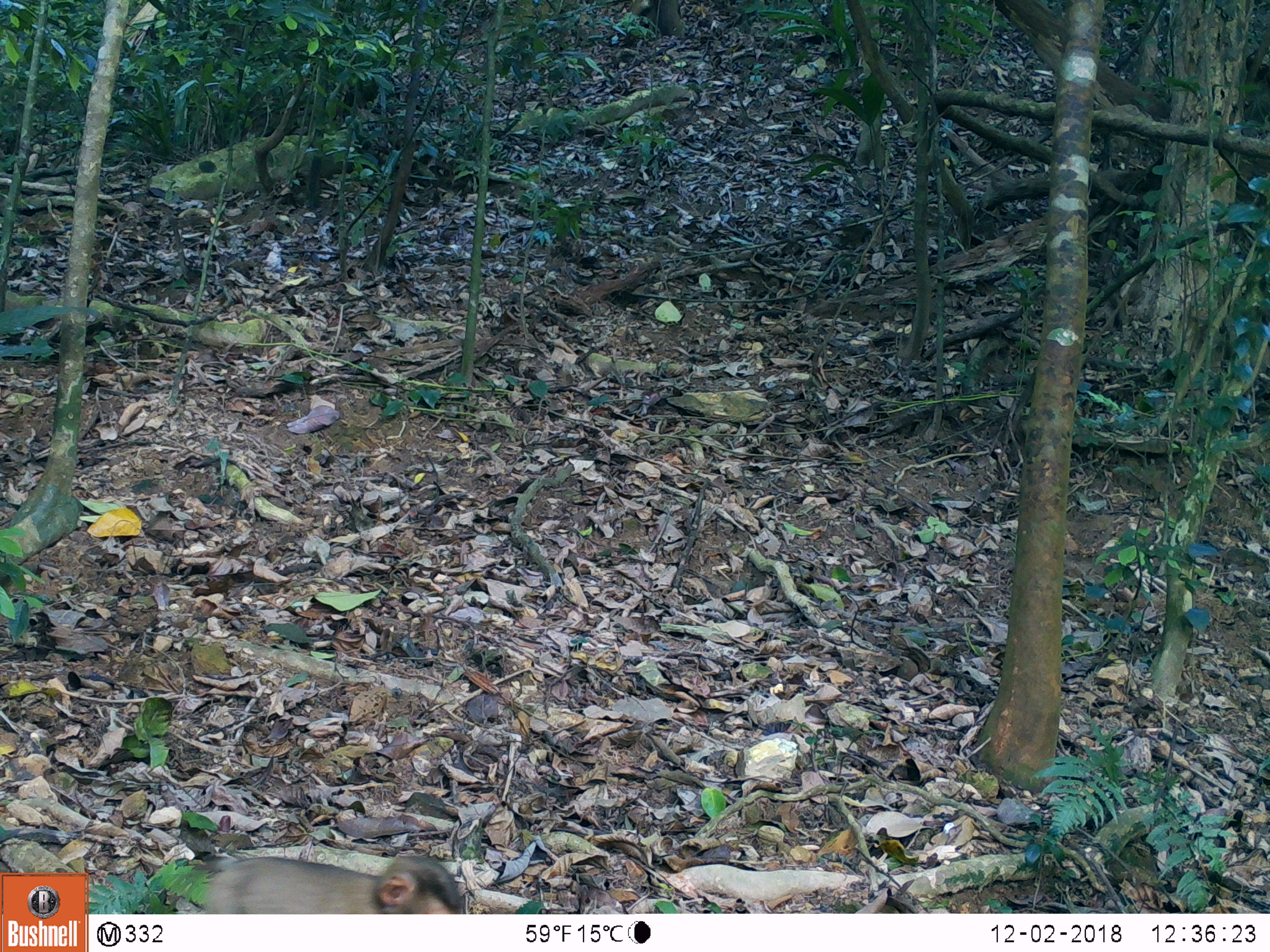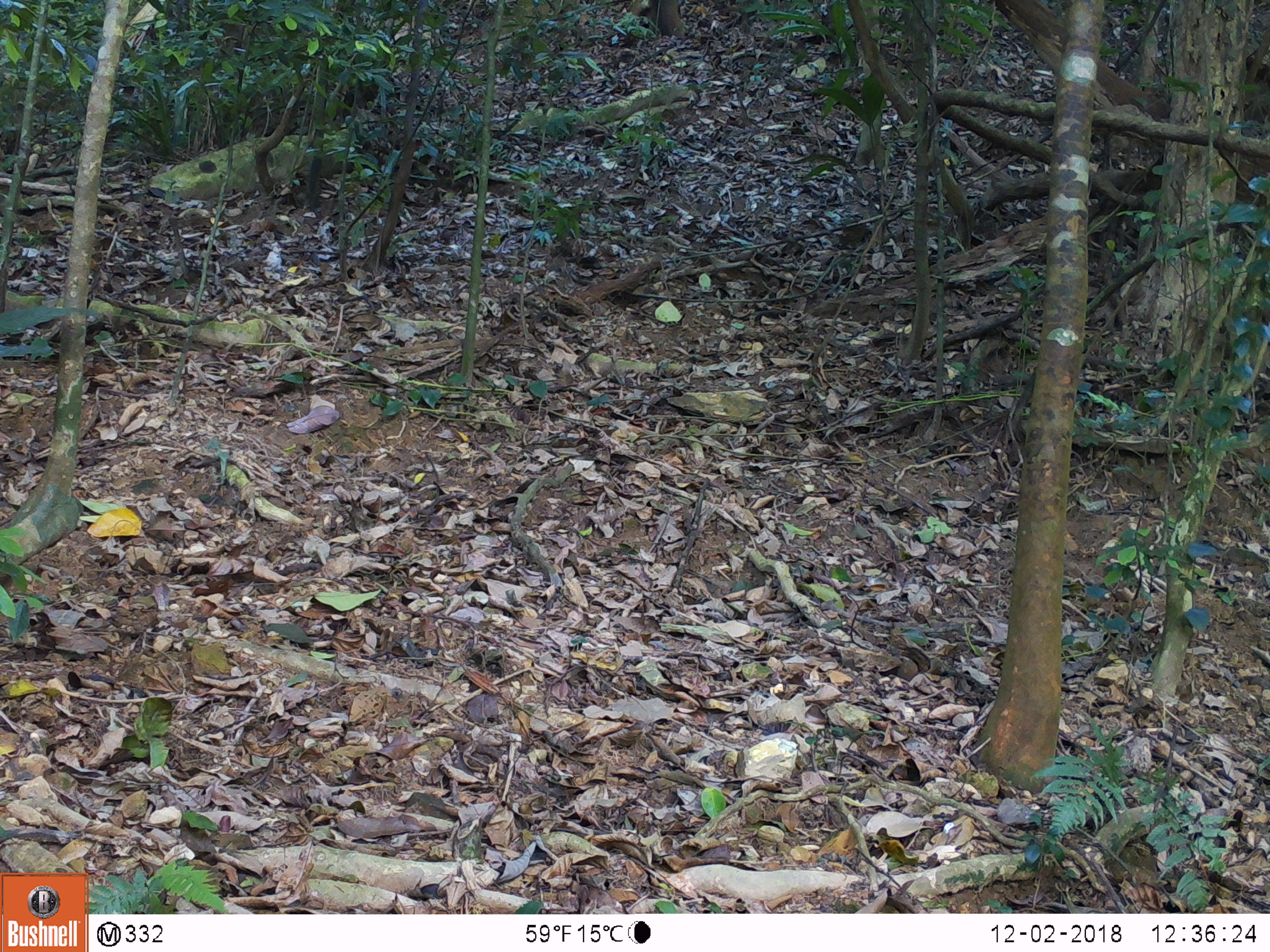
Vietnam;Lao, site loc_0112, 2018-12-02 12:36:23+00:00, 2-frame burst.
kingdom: Animalia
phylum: Chordata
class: Mammalia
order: Primates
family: Cercopithecidae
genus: Macaca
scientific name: Macaca nemestrina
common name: pig-tailed macaque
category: pig tailed macaque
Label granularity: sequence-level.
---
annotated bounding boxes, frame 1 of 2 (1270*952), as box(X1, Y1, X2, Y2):
pig tailed macaque: box(195, 854, 463, 914)